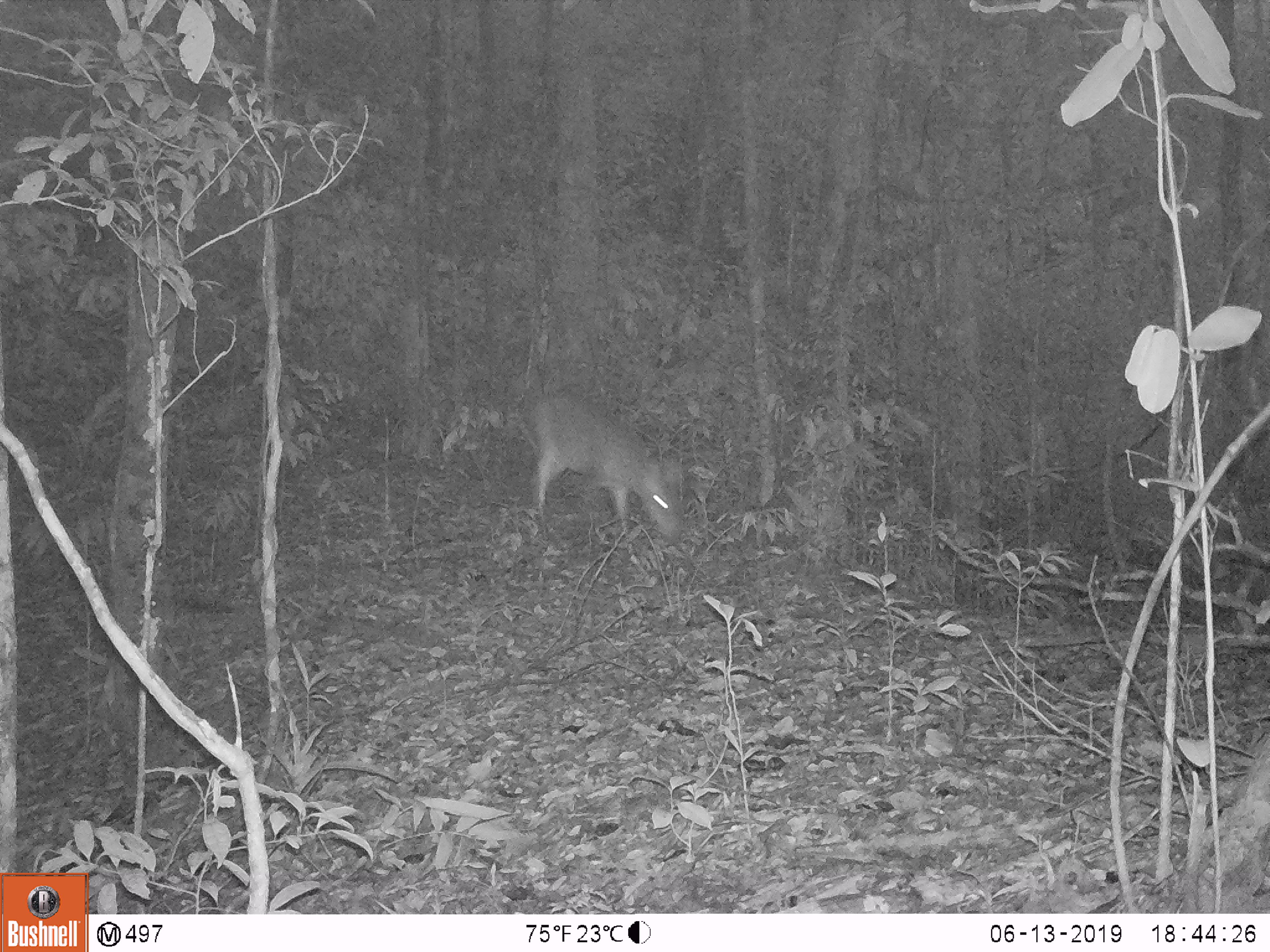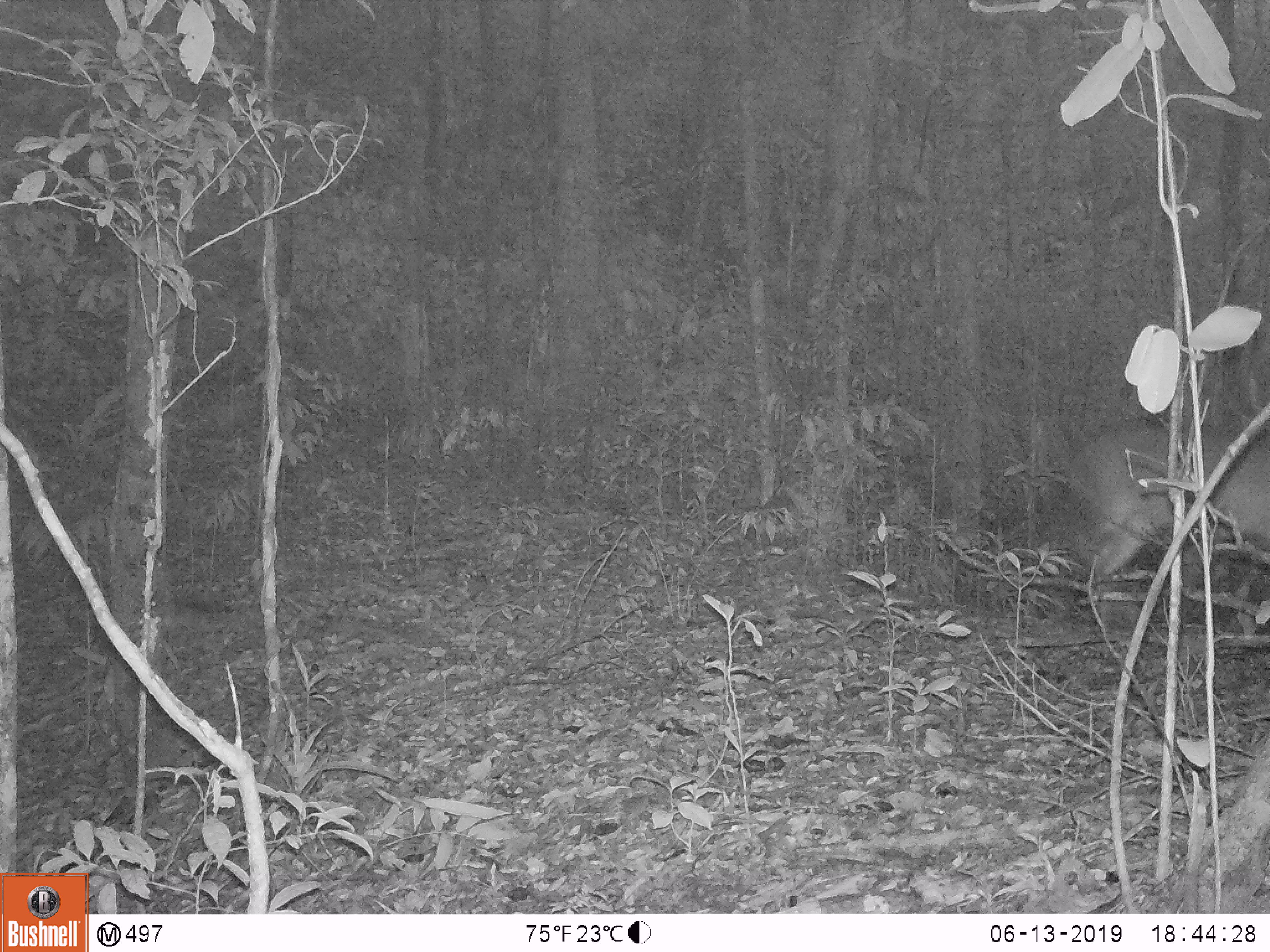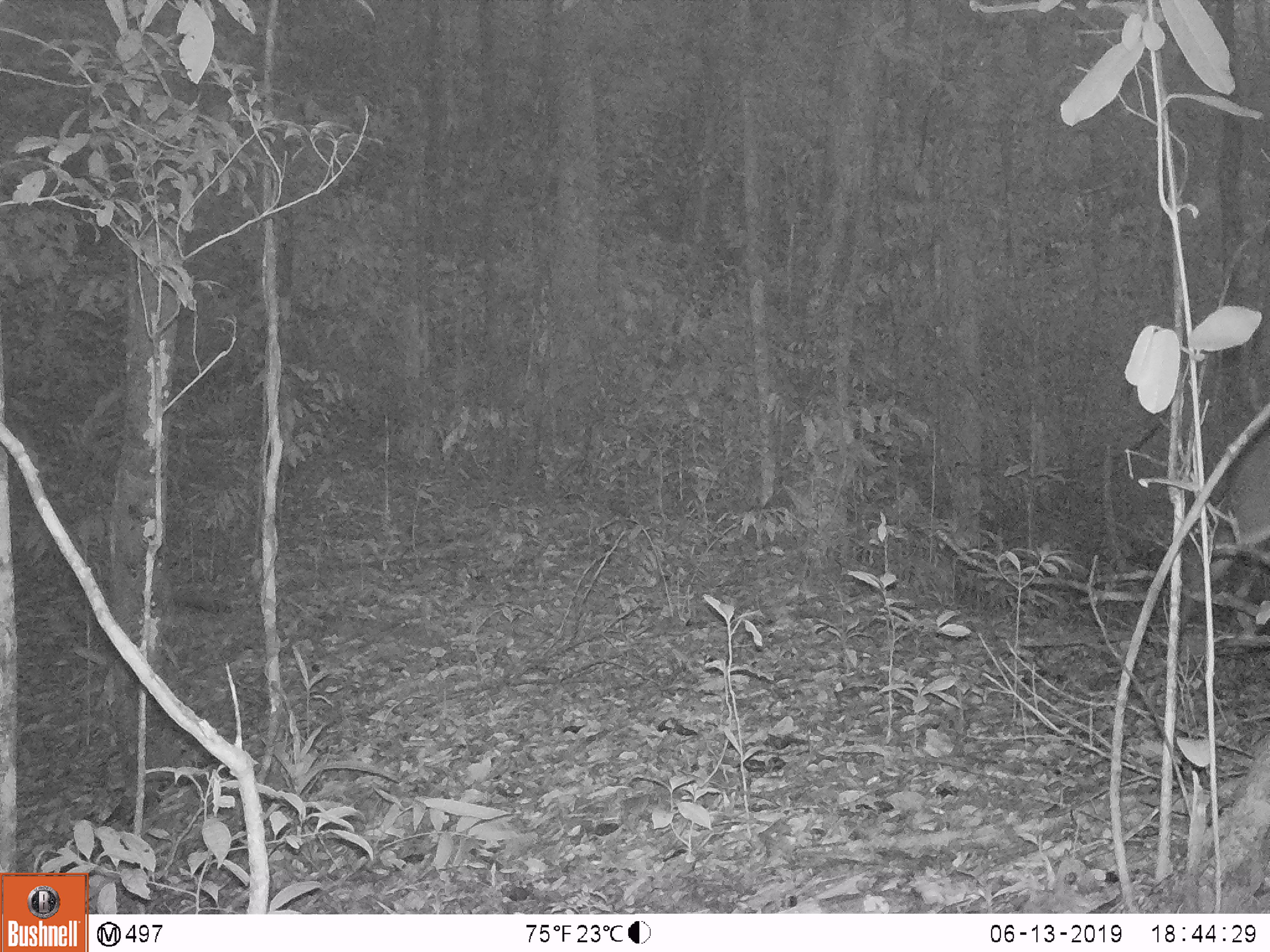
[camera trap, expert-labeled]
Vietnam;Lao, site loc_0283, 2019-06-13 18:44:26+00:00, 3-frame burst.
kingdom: Animalia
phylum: Chordata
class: Mammalia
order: Artiodactyla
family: Cervidae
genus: Muntiacus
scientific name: Muntiacus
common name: muntjacs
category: unidentified muntjac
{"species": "unidentified muntjac (muntjacs) (Muntiacus)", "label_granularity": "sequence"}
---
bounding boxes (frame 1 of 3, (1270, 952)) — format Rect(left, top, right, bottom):
unidentified muntjac: Rect(533, 393, 680, 540)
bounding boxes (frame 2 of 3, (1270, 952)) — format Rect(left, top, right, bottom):
unidentified muntjac: Rect(1067, 425, 1270, 584)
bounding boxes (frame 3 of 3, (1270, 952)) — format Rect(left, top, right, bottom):
unidentified muntjac: Rect(1181, 426, 1270, 634)